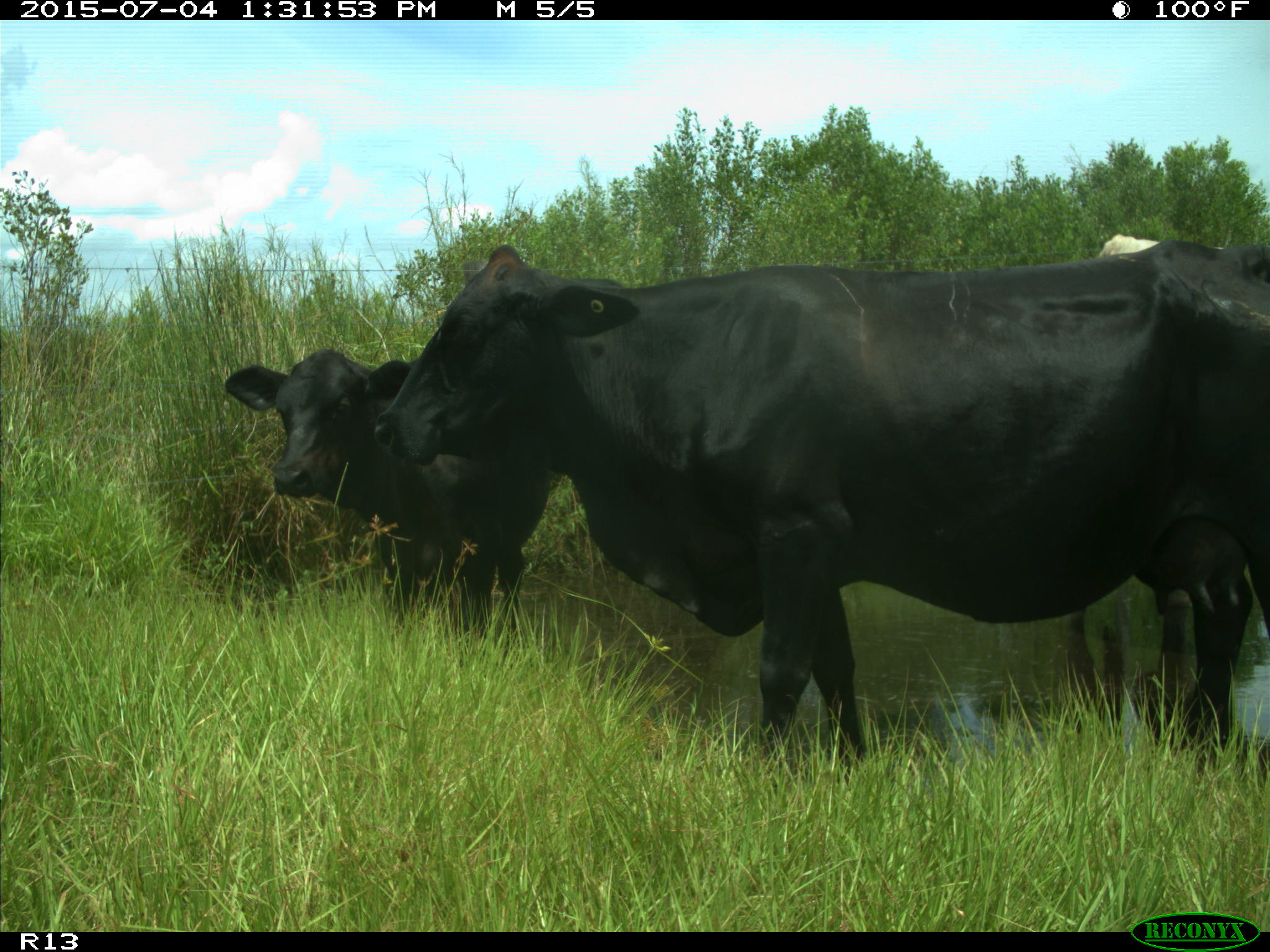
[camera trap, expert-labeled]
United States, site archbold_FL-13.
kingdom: Animalia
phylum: Chordata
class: Mammalia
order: Artiodactyla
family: Bovidae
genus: Bos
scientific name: Bos taurus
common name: domestic cow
Bos taurus (domestic cow).